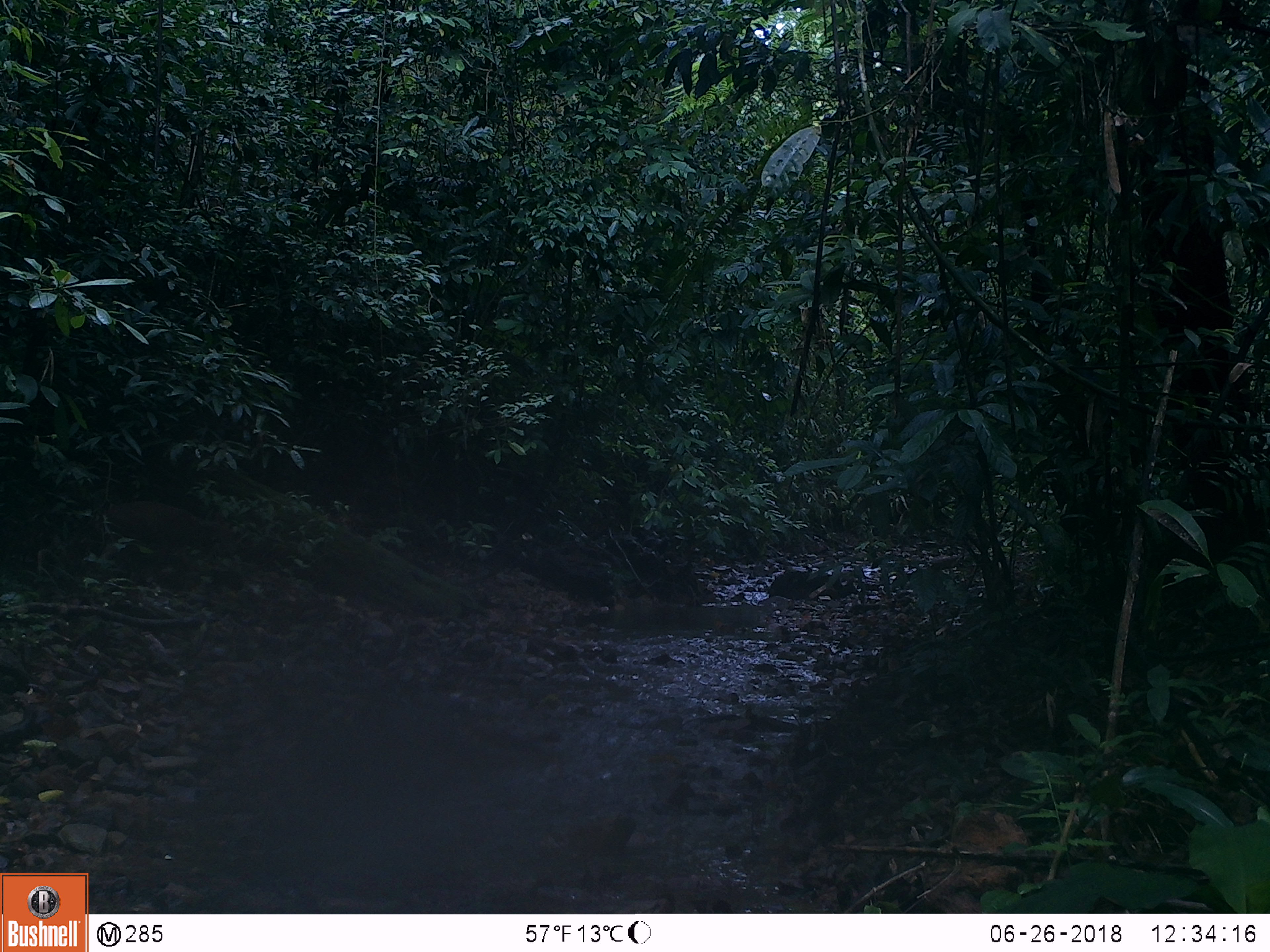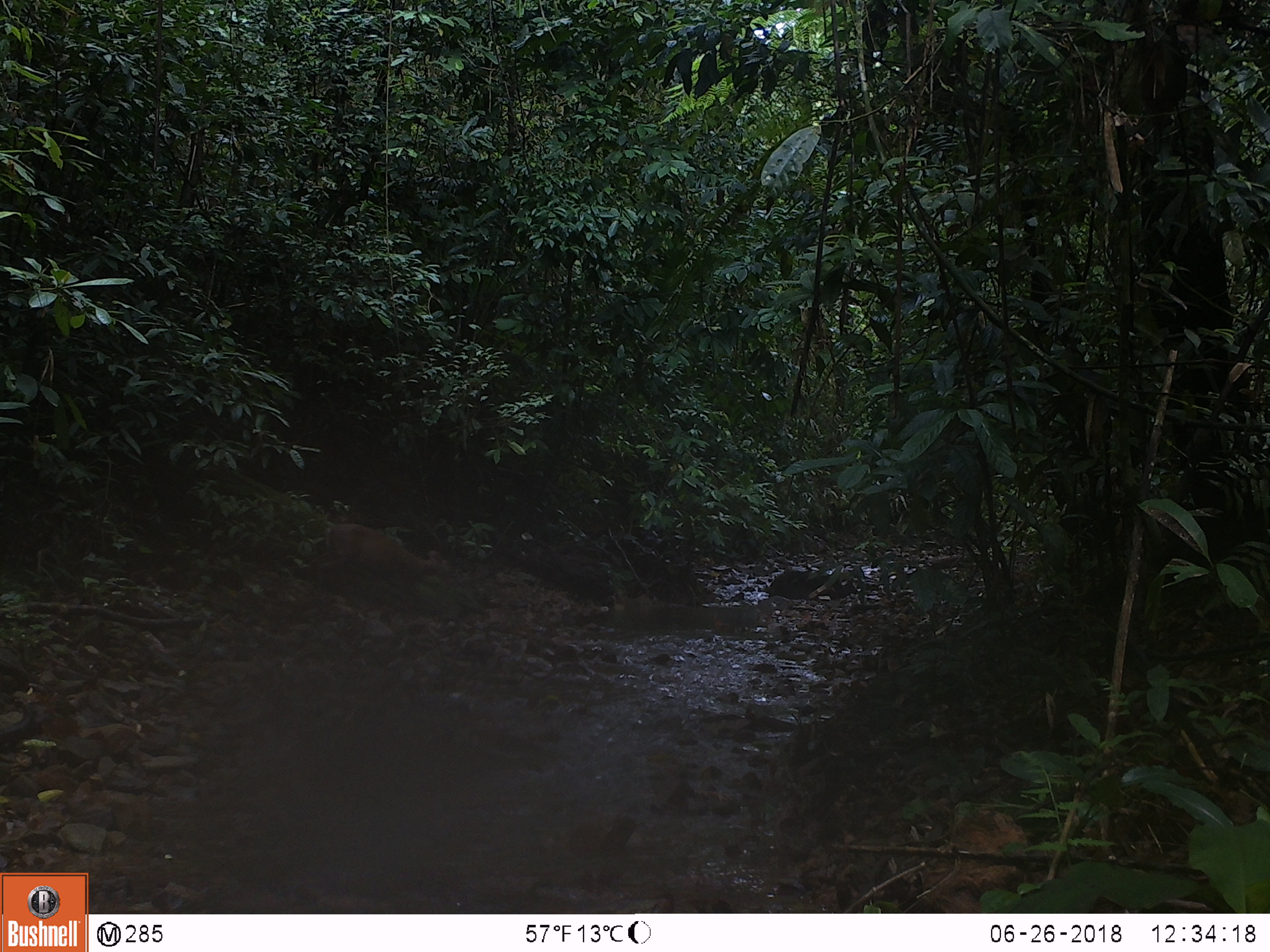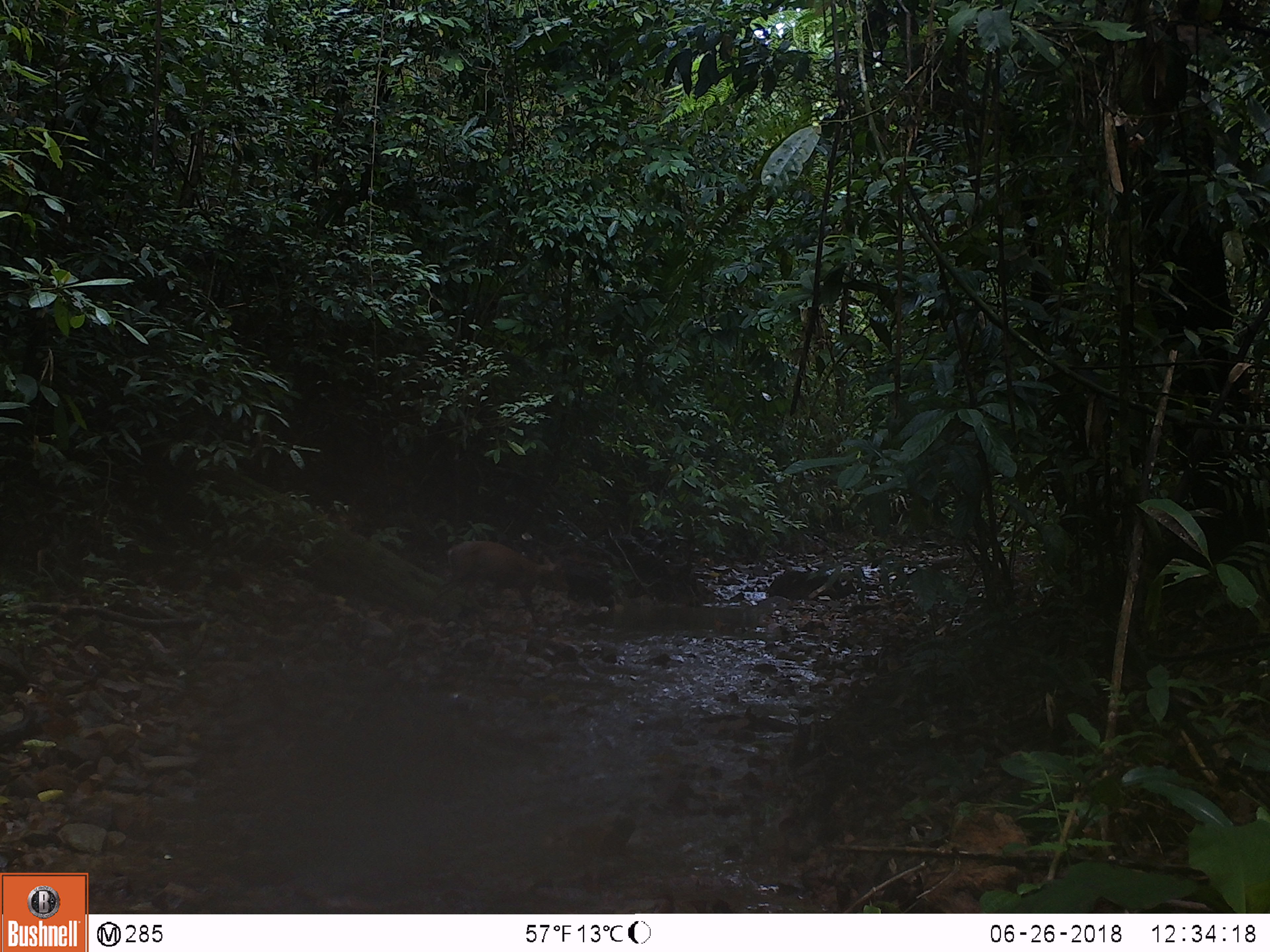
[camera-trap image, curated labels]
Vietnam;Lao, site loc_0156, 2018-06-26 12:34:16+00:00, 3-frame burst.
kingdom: Animalia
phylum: Chordata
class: Mammalia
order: Artiodactyla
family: Cervidae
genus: Muntiacus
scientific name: Muntiacus rooseveltorum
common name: roosevelt's muntjac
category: roosevelts muntjac group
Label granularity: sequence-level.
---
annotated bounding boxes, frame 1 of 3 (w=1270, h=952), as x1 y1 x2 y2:
roosevelts muntjac group: 111 499 237 552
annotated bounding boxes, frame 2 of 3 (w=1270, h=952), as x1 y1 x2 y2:
roosevelts muntjac group: 309 523 440 585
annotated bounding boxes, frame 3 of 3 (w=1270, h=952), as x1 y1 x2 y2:
roosevelts muntjac group: 429 540 558 622